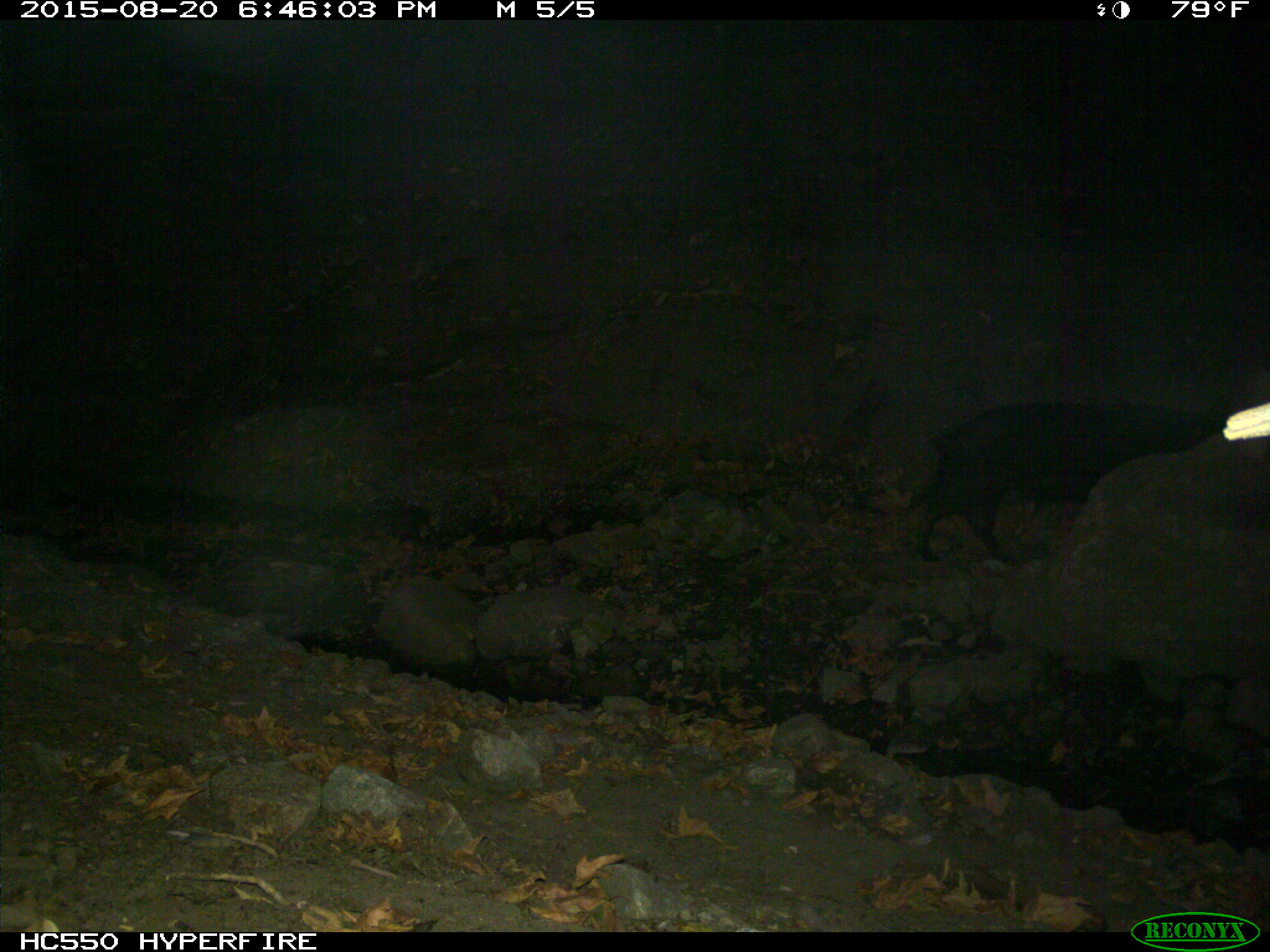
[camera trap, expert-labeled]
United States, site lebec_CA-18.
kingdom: Animalia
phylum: Chordata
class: Mammalia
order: Artiodactyla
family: Suidae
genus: Sus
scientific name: Sus scrofa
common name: wild boar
Sus scrofa (wild boar).